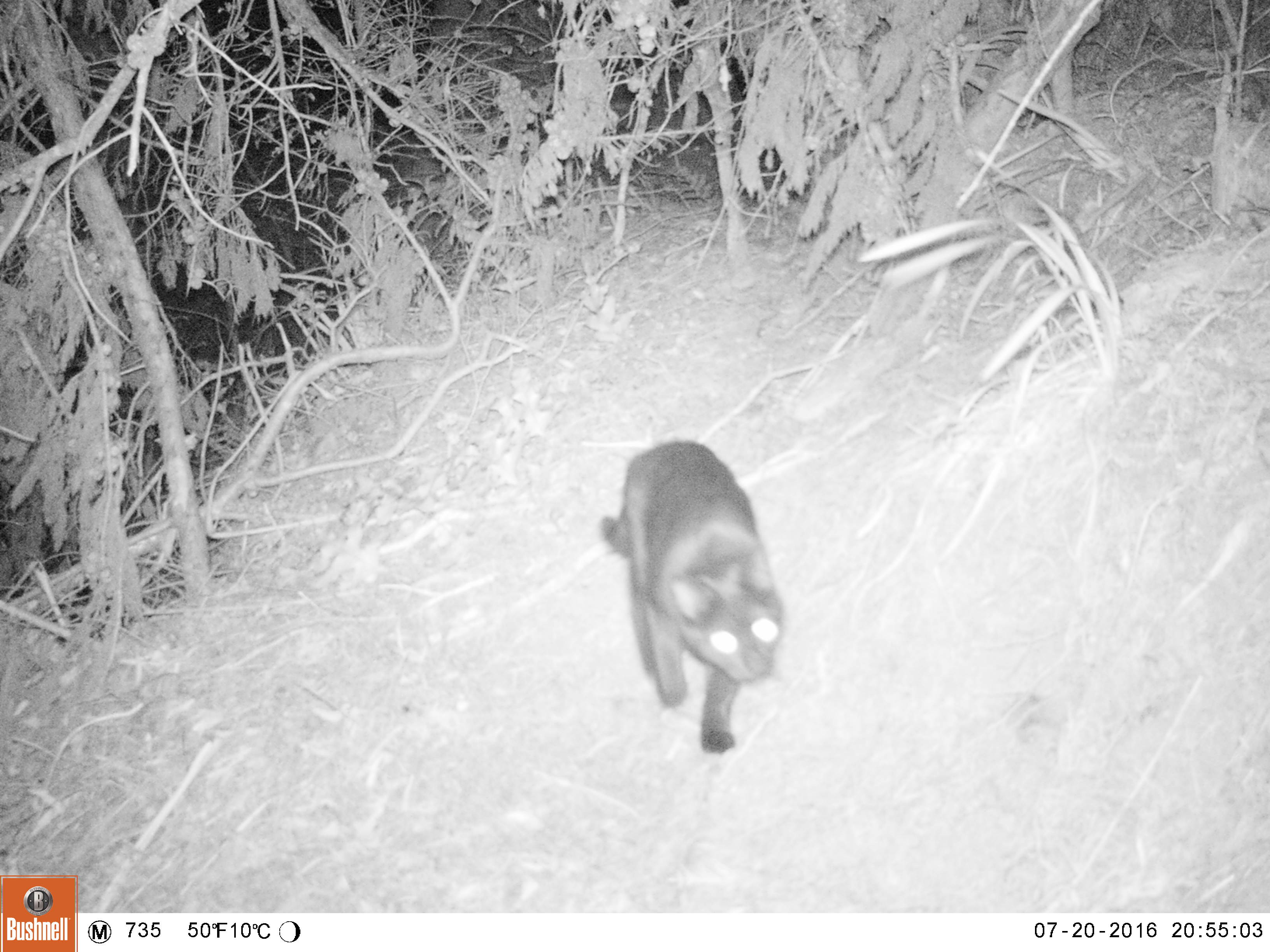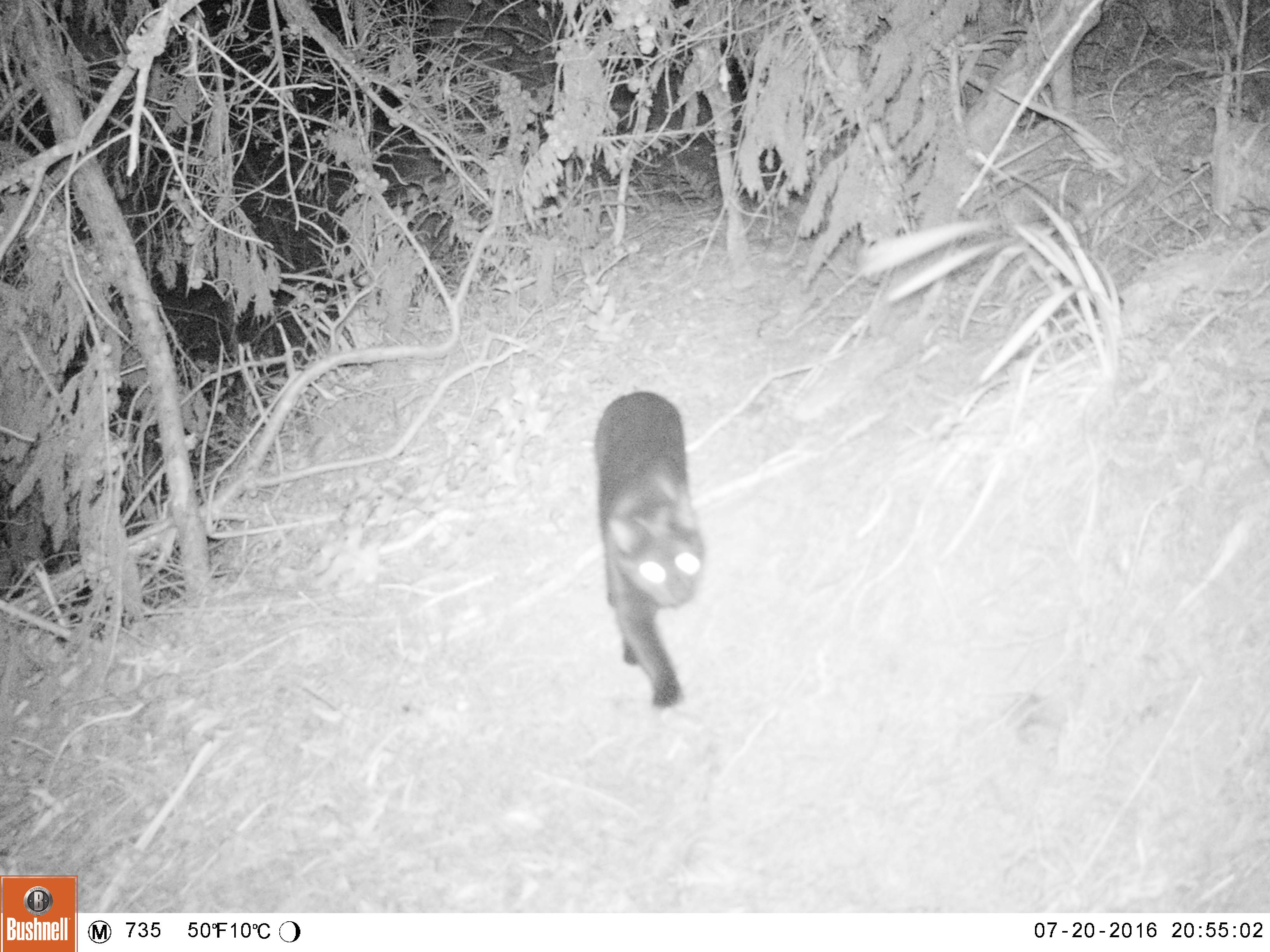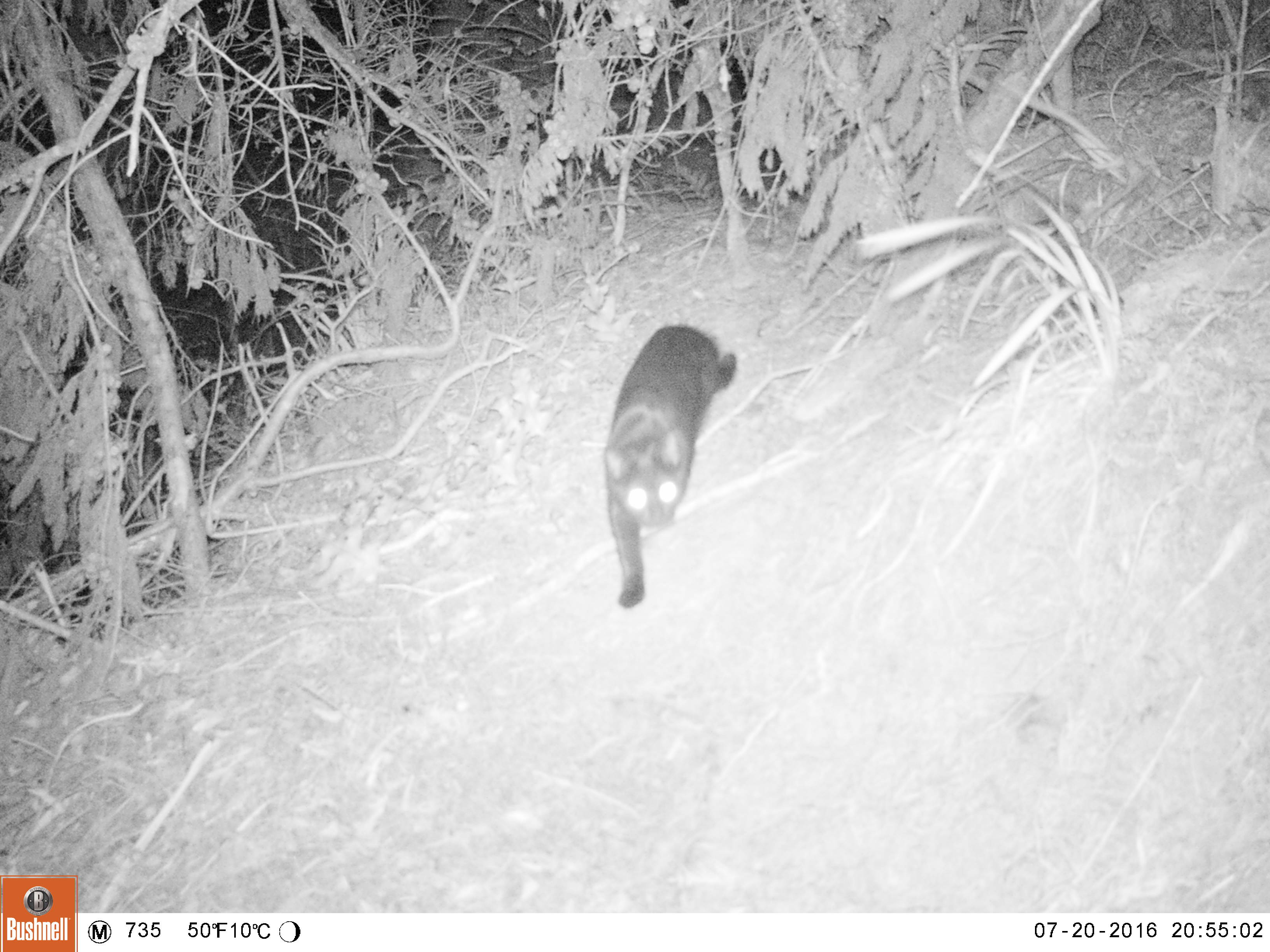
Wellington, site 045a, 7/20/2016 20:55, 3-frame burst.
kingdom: Animalia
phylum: Chordata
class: Mammalia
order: Carnivora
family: Felidae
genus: Felis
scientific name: Felis catus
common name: cat